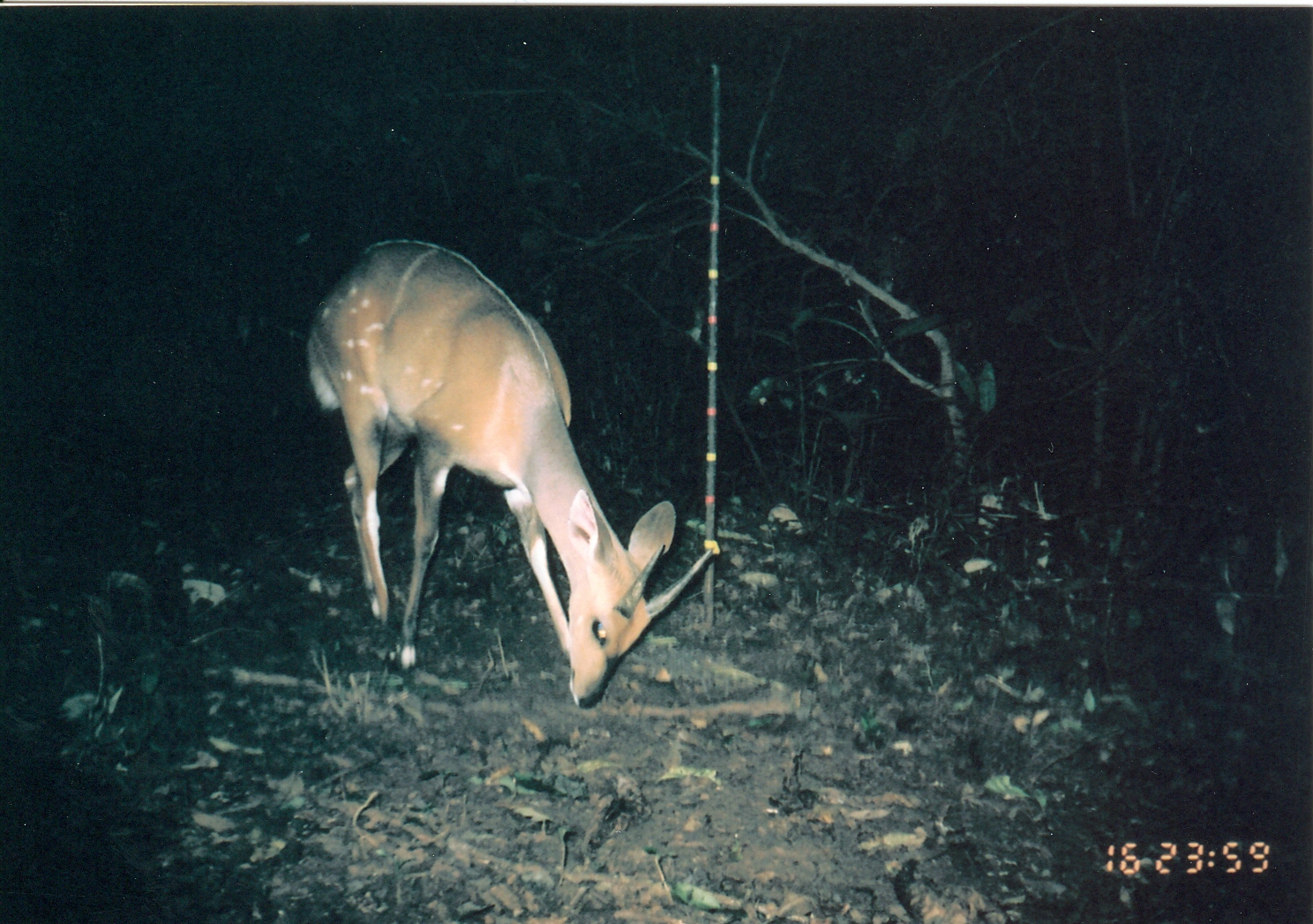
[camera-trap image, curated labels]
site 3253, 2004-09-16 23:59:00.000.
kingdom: Animalia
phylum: Chordata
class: Mammalia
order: Artiodactyla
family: Bovidae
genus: Tragelaphus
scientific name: Tragelaphus scriptus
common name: bushbuck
Tragelaphus scriptus (bushbuck), count 1.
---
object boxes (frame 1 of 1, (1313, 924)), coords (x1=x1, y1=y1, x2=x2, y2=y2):
tragelaphus scriptus: (x1=307, y1=235, x2=713, y2=709)